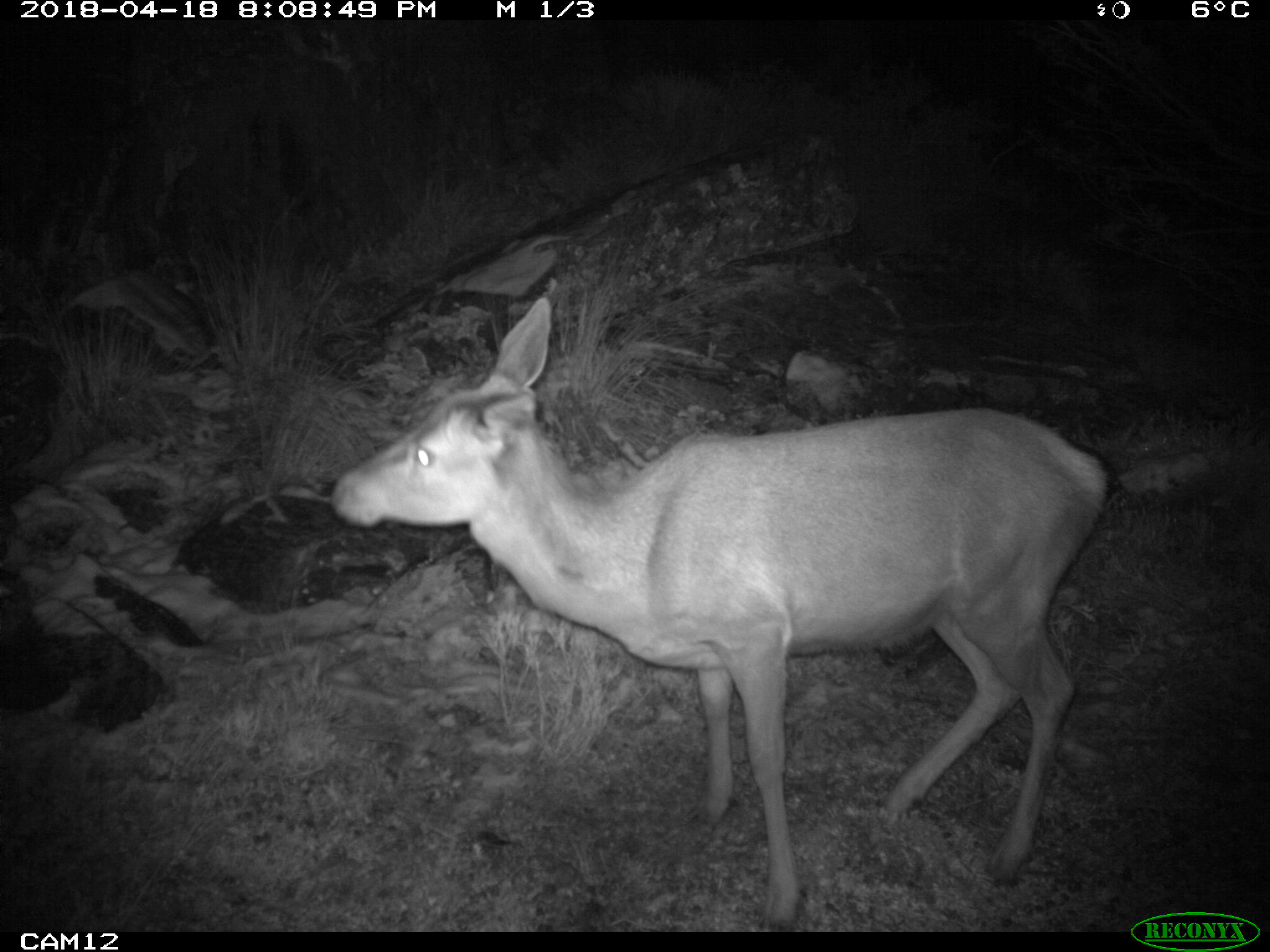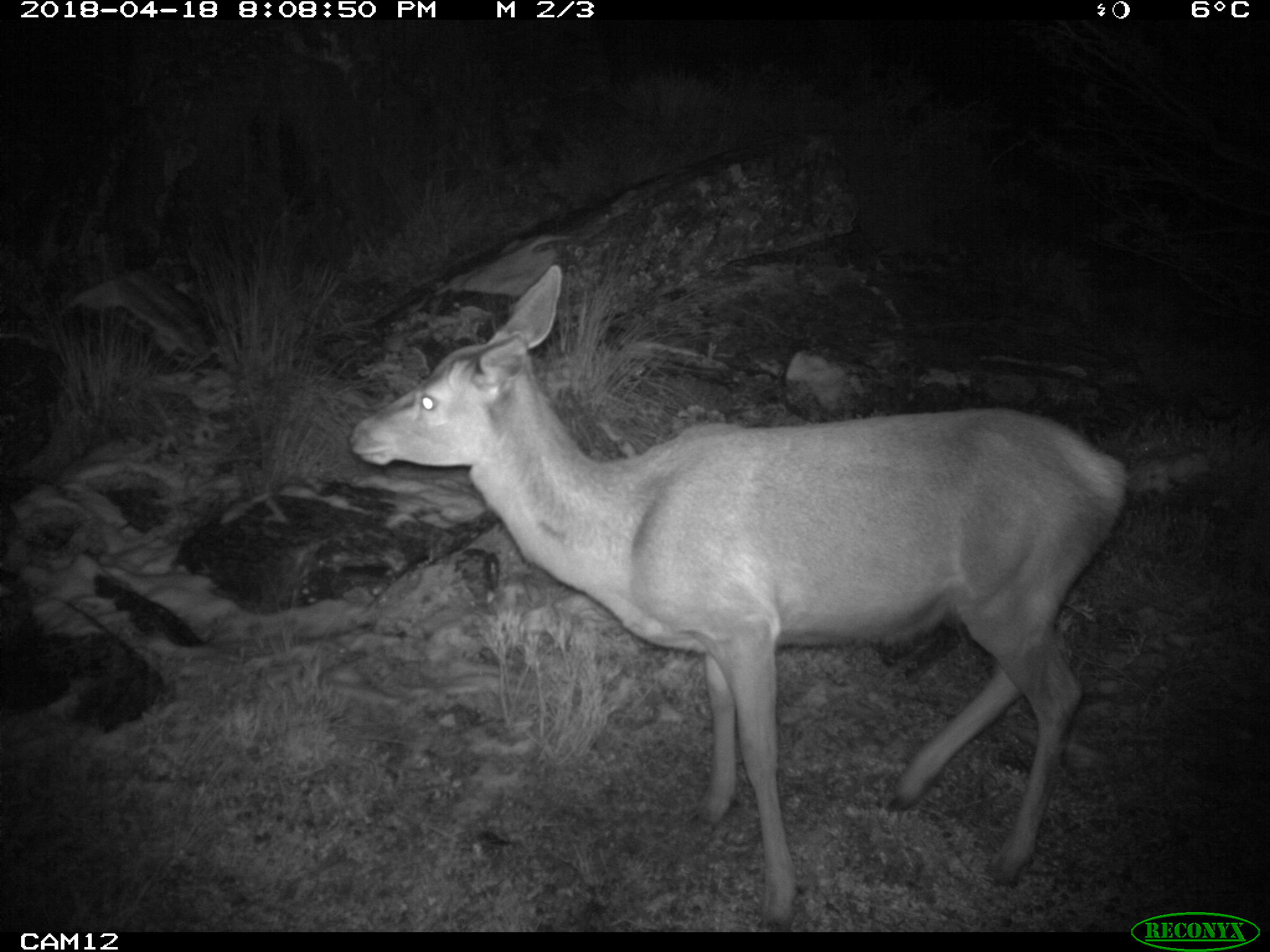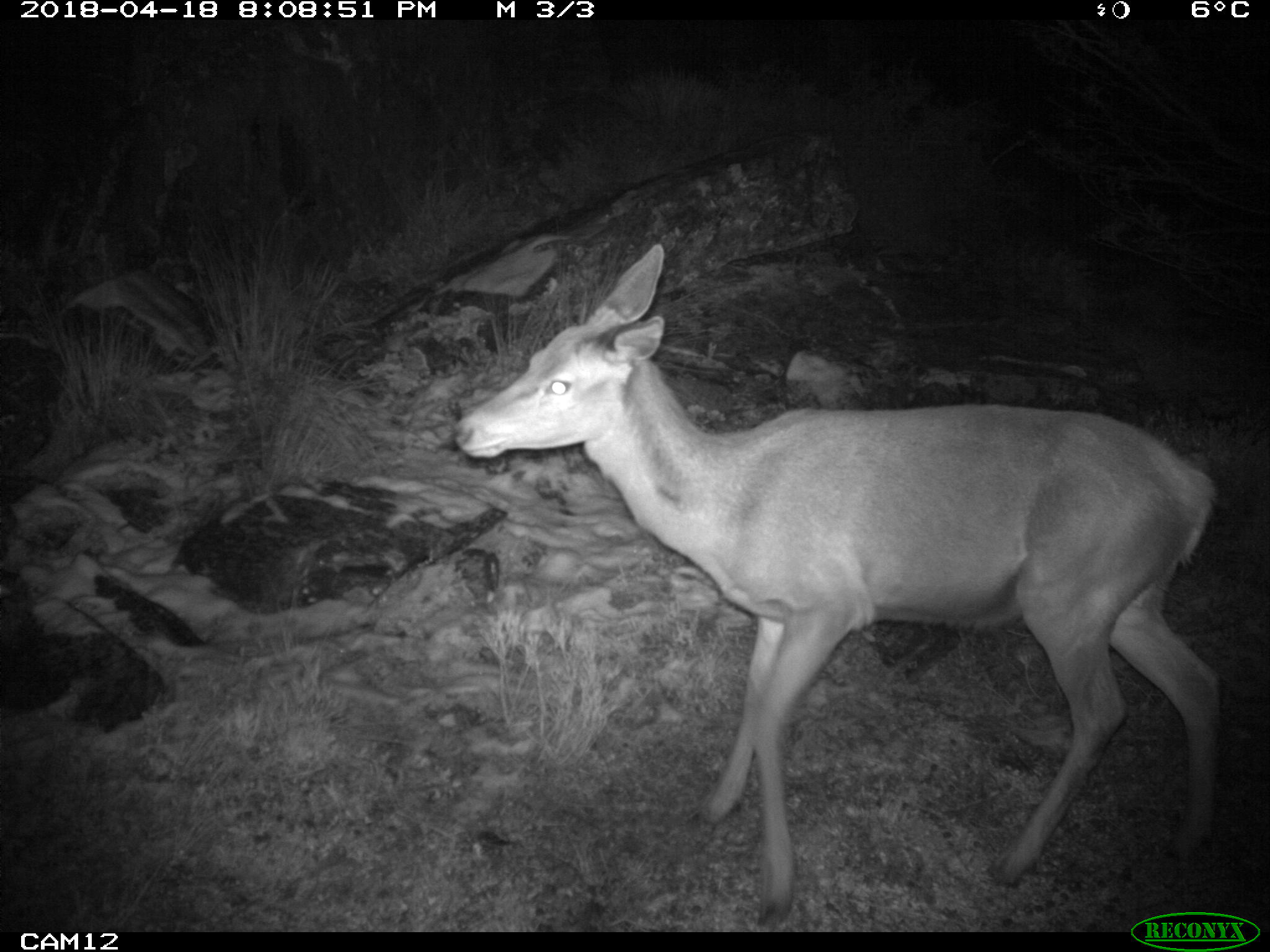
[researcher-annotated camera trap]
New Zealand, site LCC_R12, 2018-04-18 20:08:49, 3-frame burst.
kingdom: Animalia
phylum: Chordata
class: Mammalia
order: Artiodactyla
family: Cervidae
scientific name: Cervidae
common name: deer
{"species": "deer (Cervidae)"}